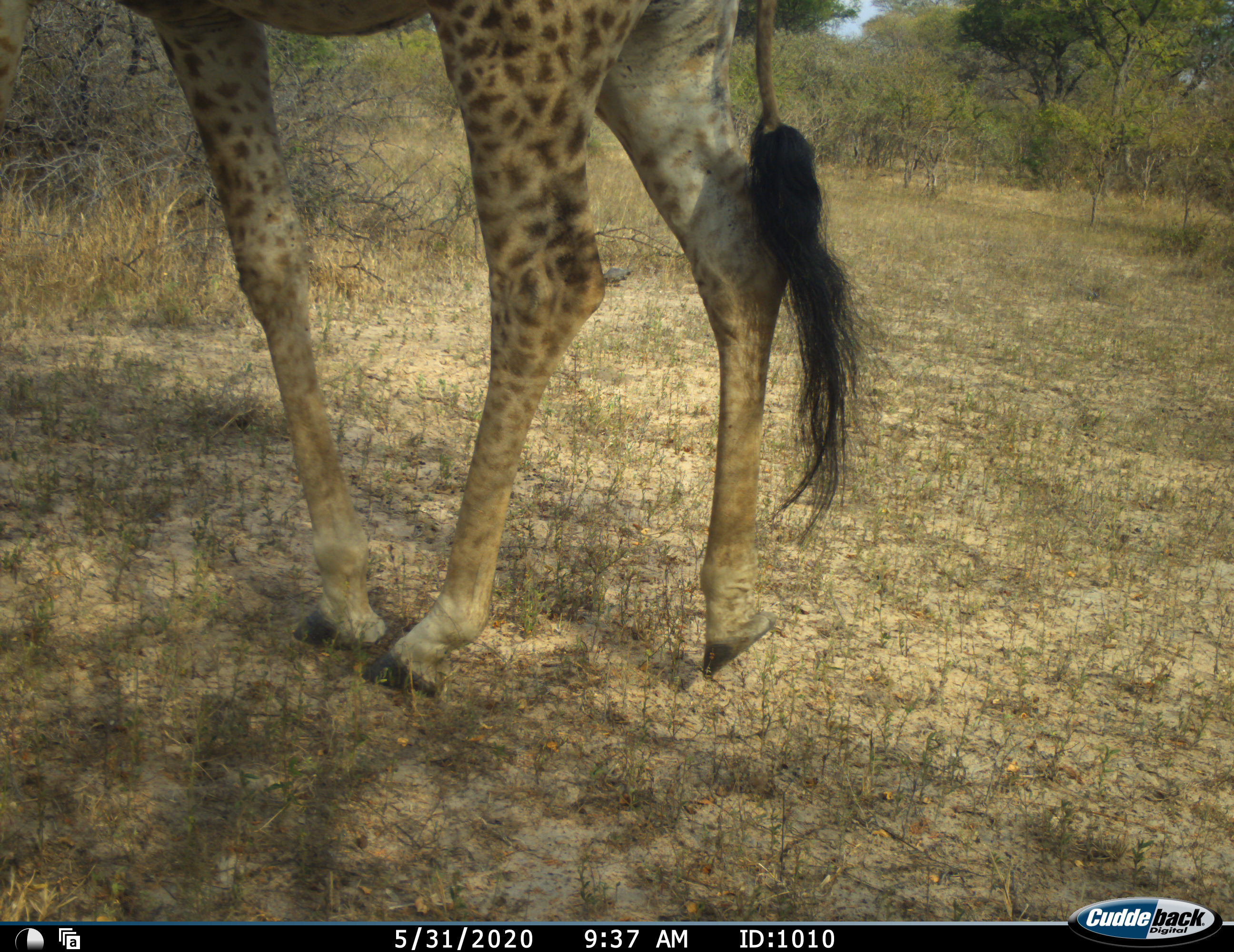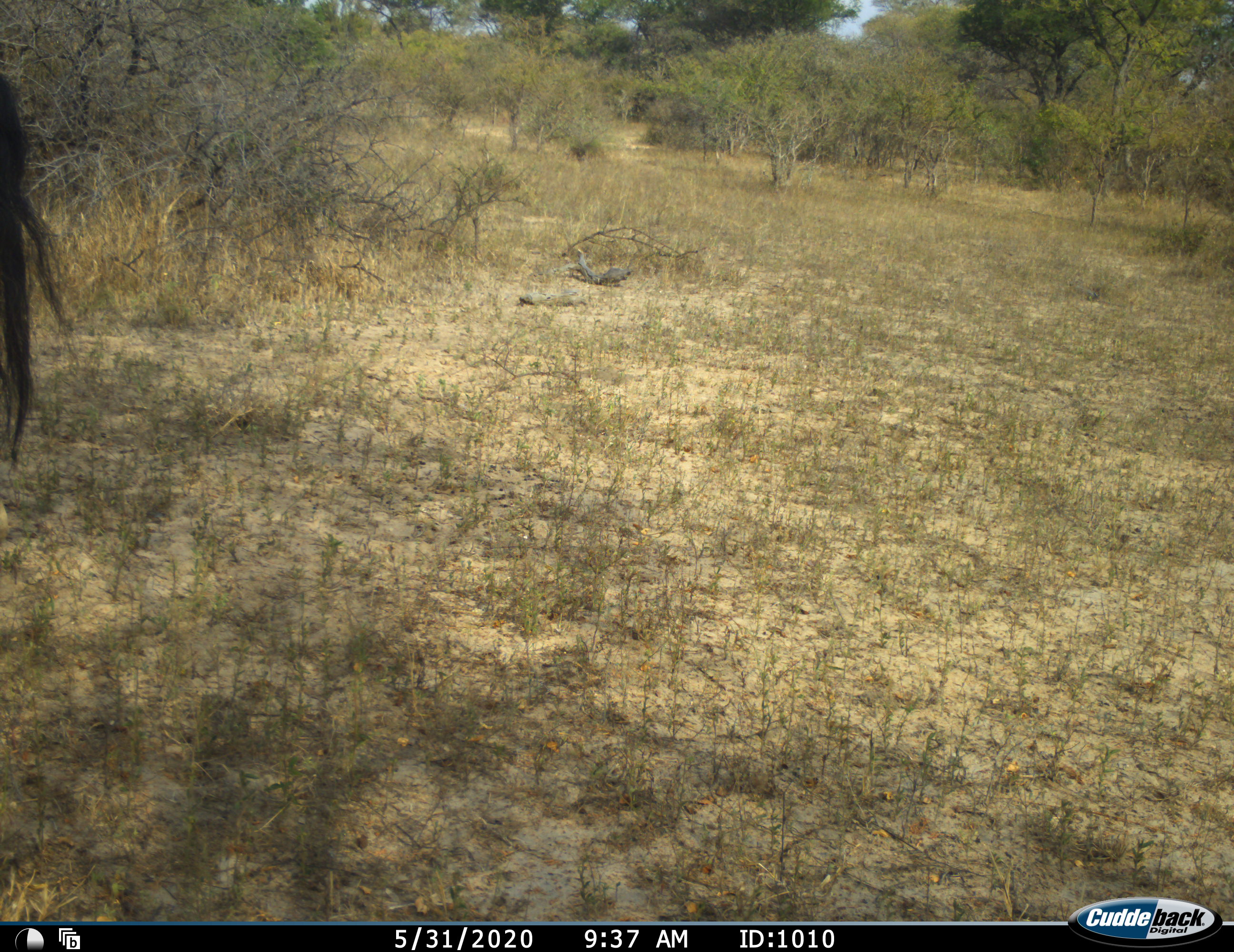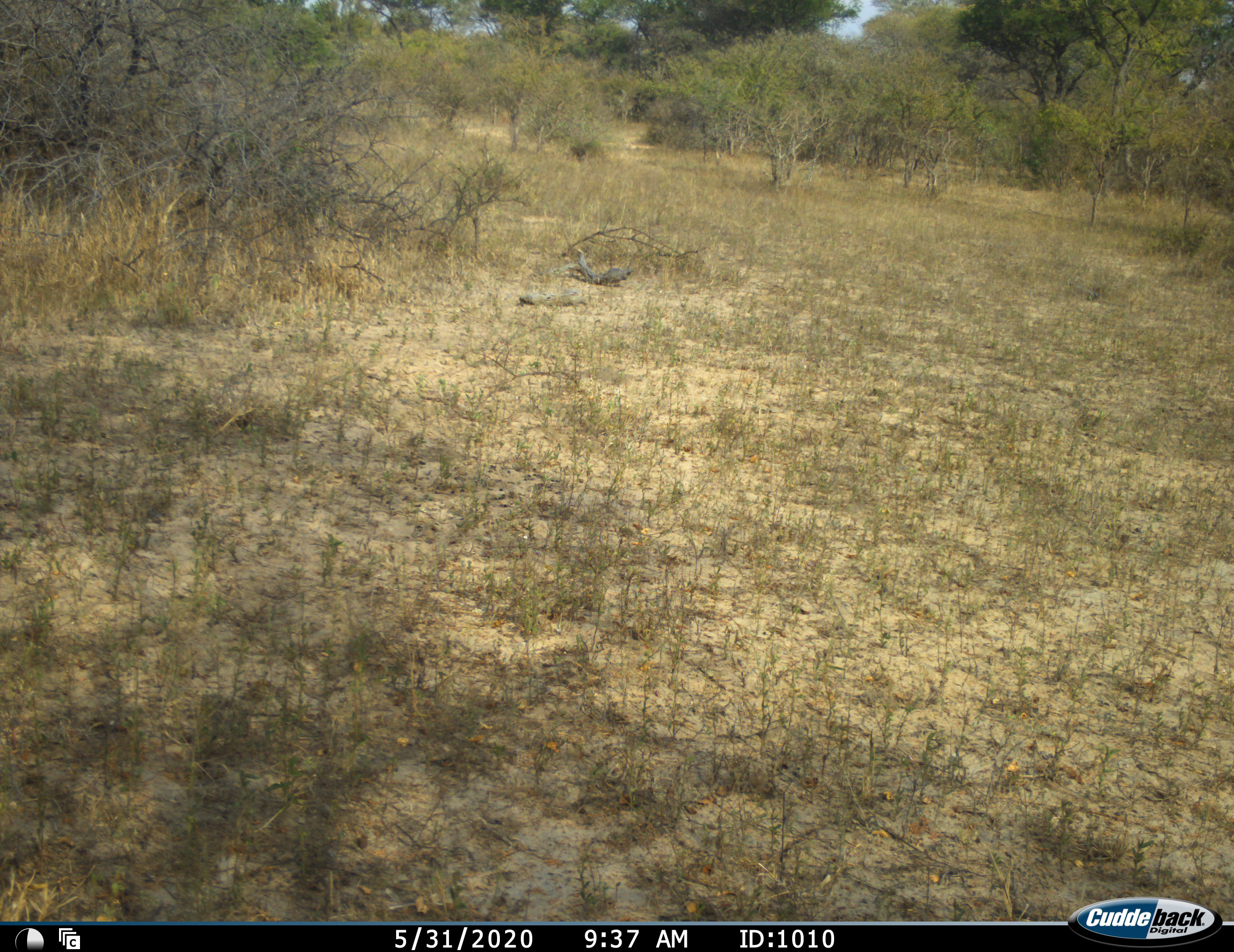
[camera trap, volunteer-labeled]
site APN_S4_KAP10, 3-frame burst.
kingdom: Animalia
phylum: Chordata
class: Mammalia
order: Artiodactyla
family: Giraffidae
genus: Giraffa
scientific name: Giraffa camelopardalis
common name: giraffe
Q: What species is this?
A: Giraffe (Giraffa camelopardalis).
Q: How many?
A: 1.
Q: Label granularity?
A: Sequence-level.